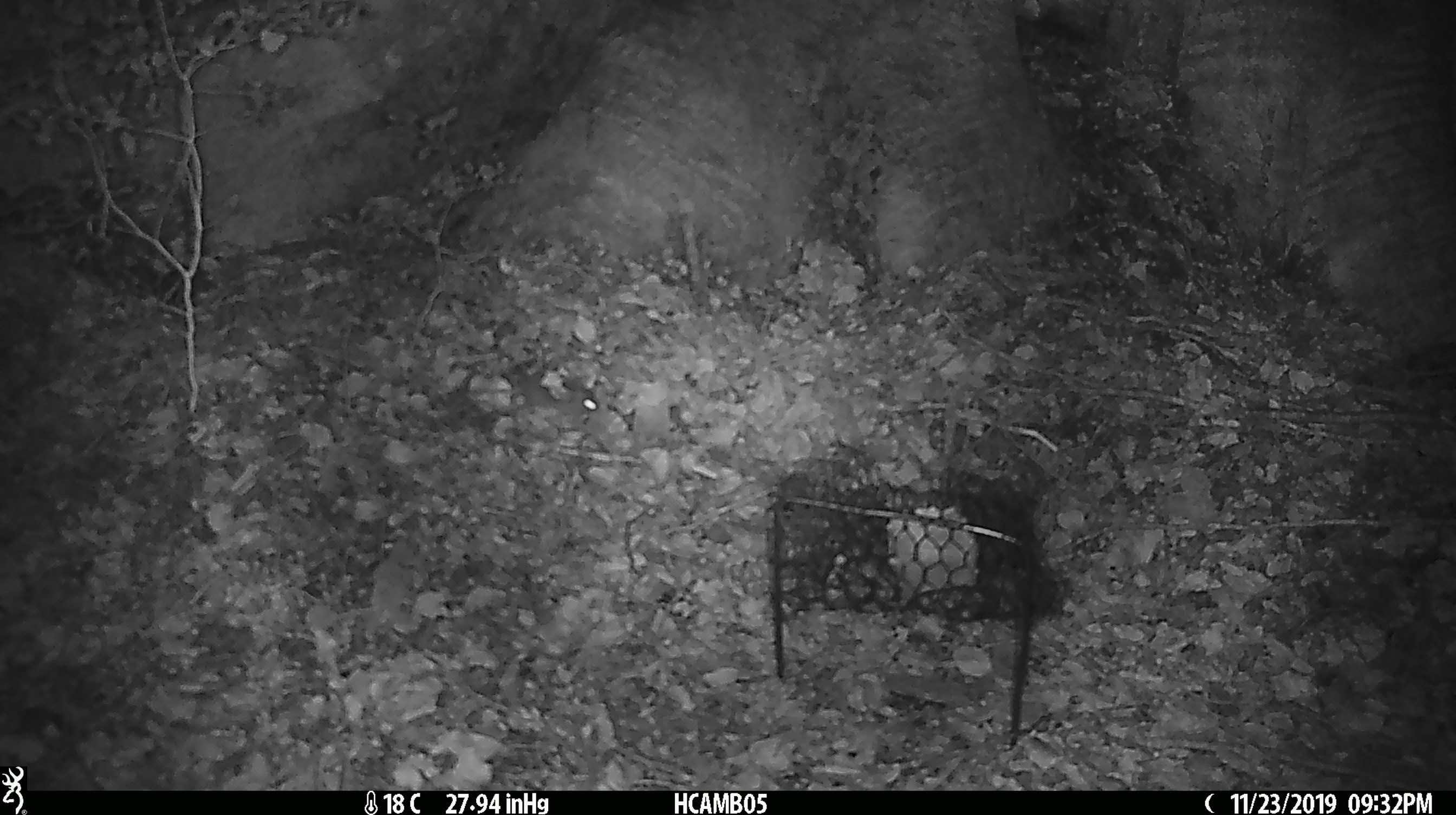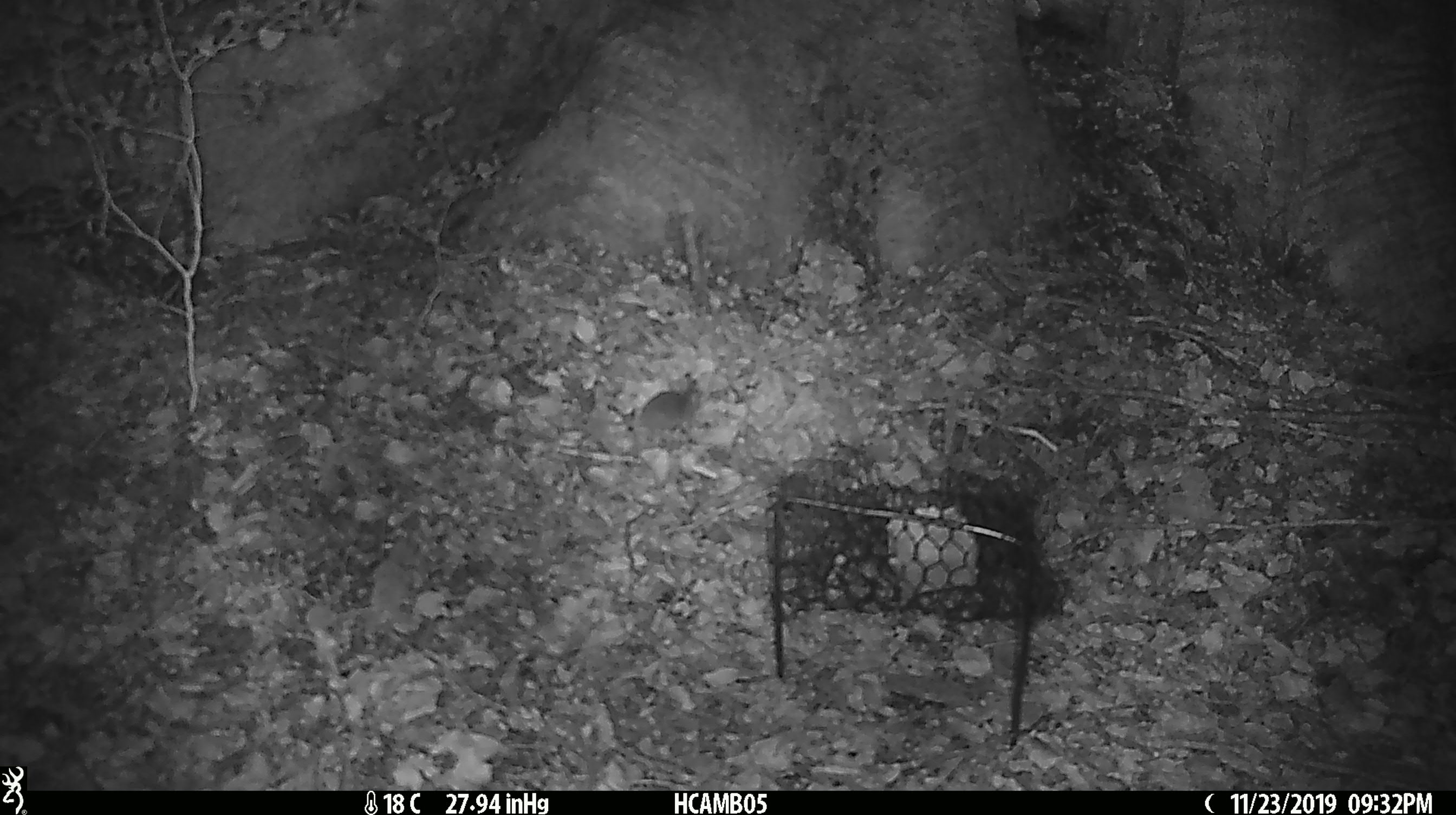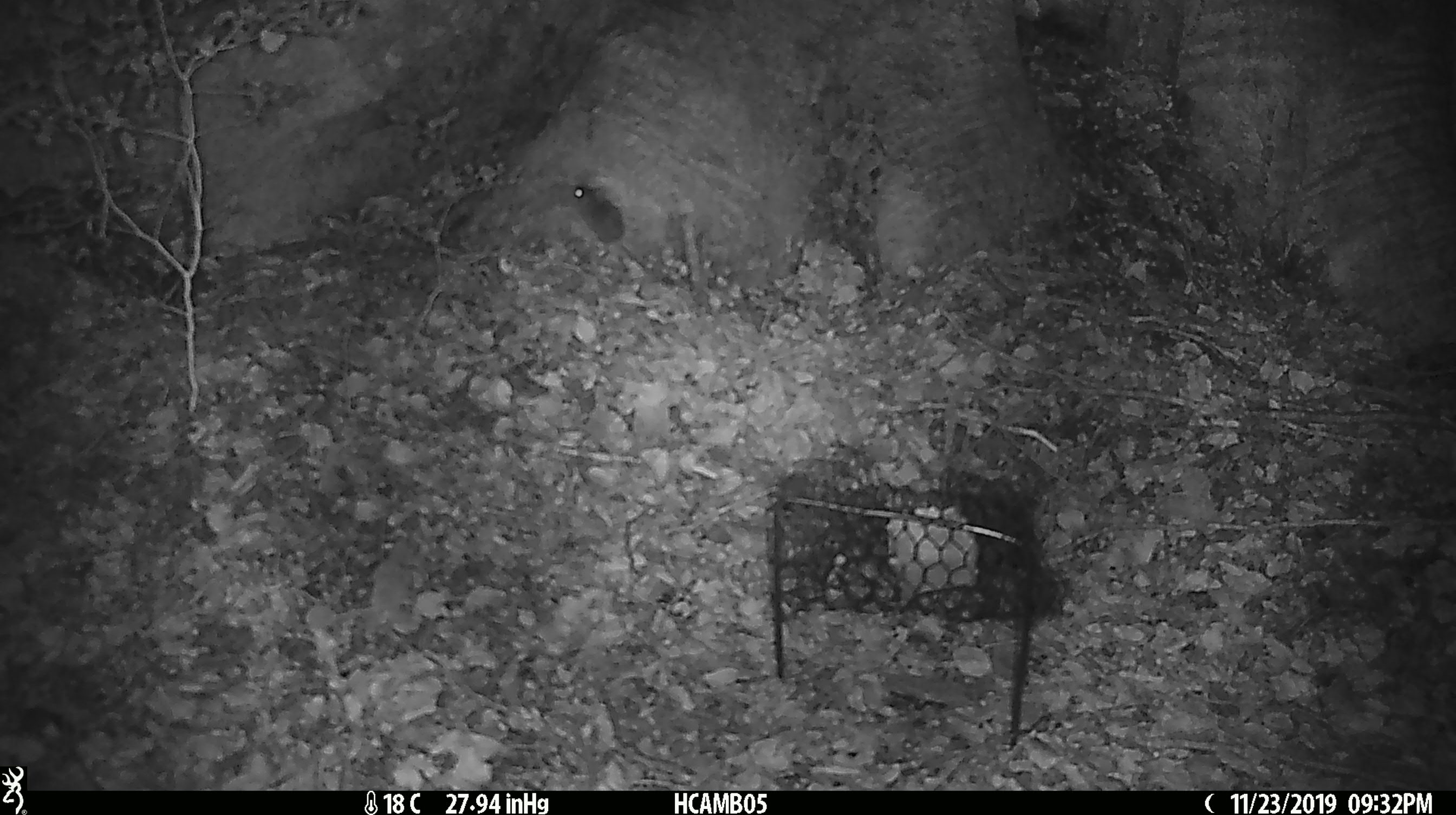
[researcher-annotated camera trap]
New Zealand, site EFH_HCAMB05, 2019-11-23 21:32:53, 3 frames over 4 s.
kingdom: Animalia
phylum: Chordata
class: Mammalia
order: Rodentia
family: Muridae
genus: Mus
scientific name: Mus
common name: mouse